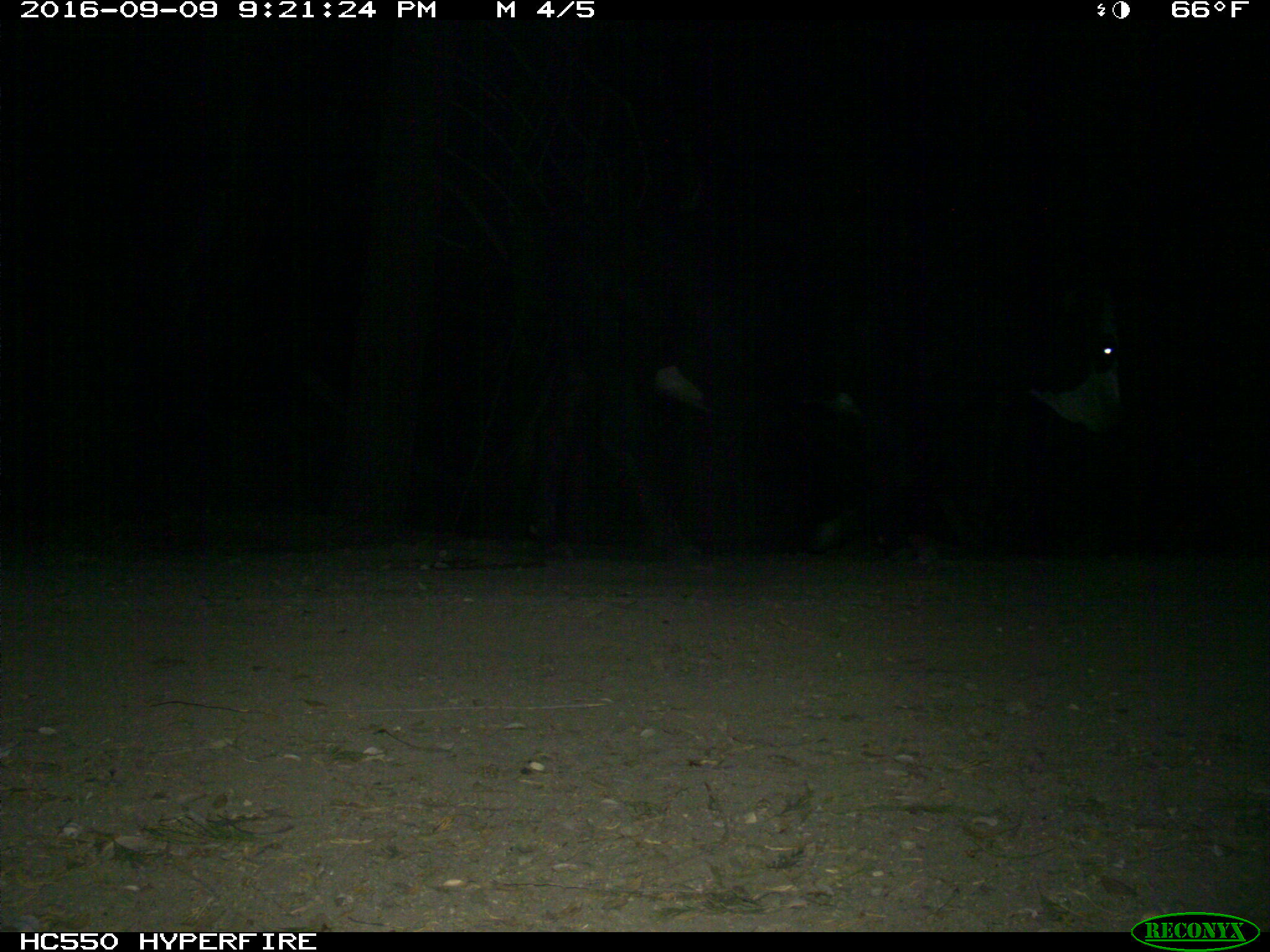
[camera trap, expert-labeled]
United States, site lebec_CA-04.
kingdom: Animalia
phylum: Chordata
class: Mammalia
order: Artiodactyla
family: Bovidae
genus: Bos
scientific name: Bos taurus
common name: domestic cow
Bos taurus (domestic cow).